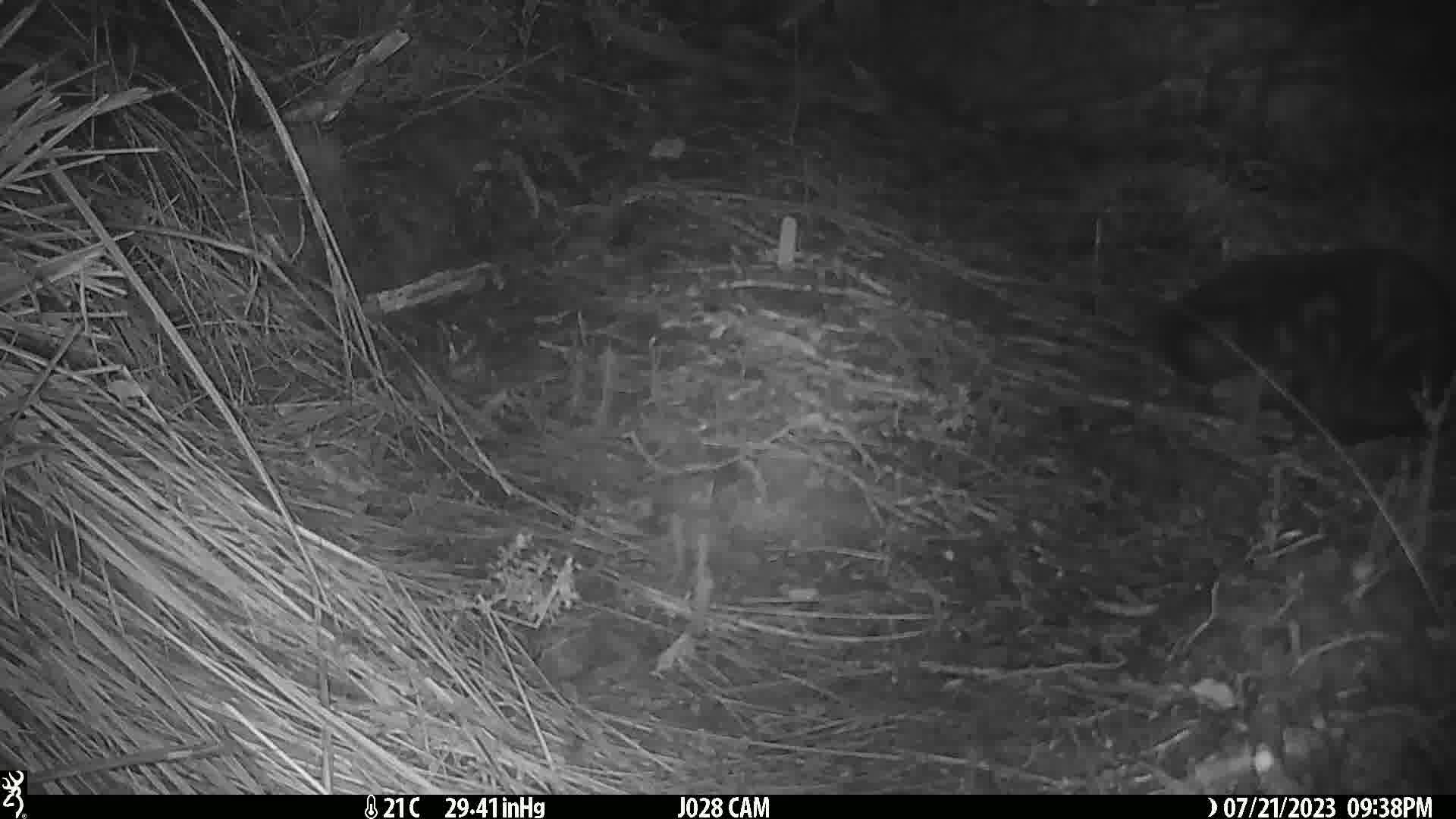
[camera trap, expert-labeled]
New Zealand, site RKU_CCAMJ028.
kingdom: Animalia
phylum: Chordata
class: Mammalia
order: Carnivora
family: Felidae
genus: Felis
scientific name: Felis catus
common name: domestic cat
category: cat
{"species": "cat (domestic cat) (Felis catus)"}